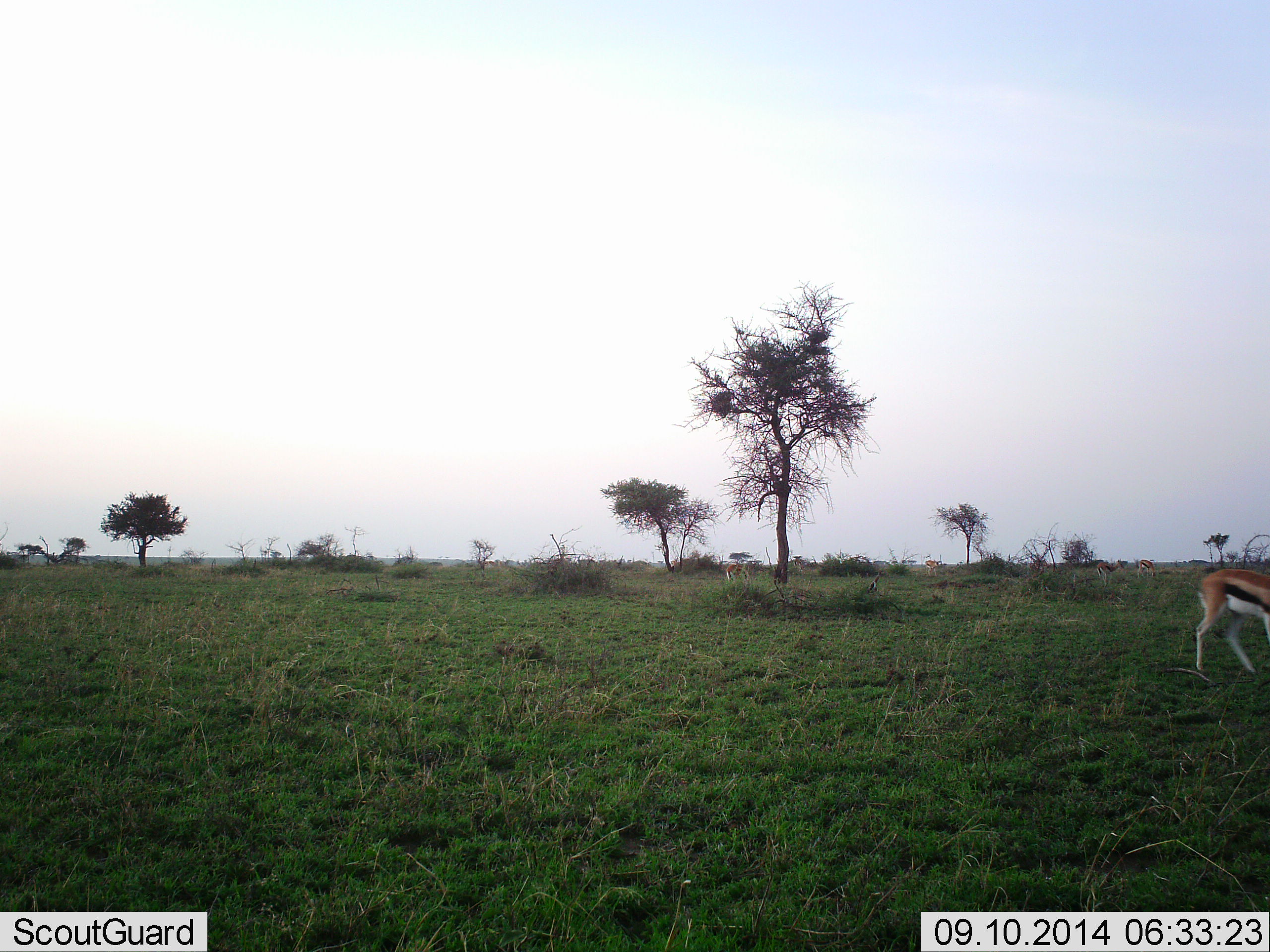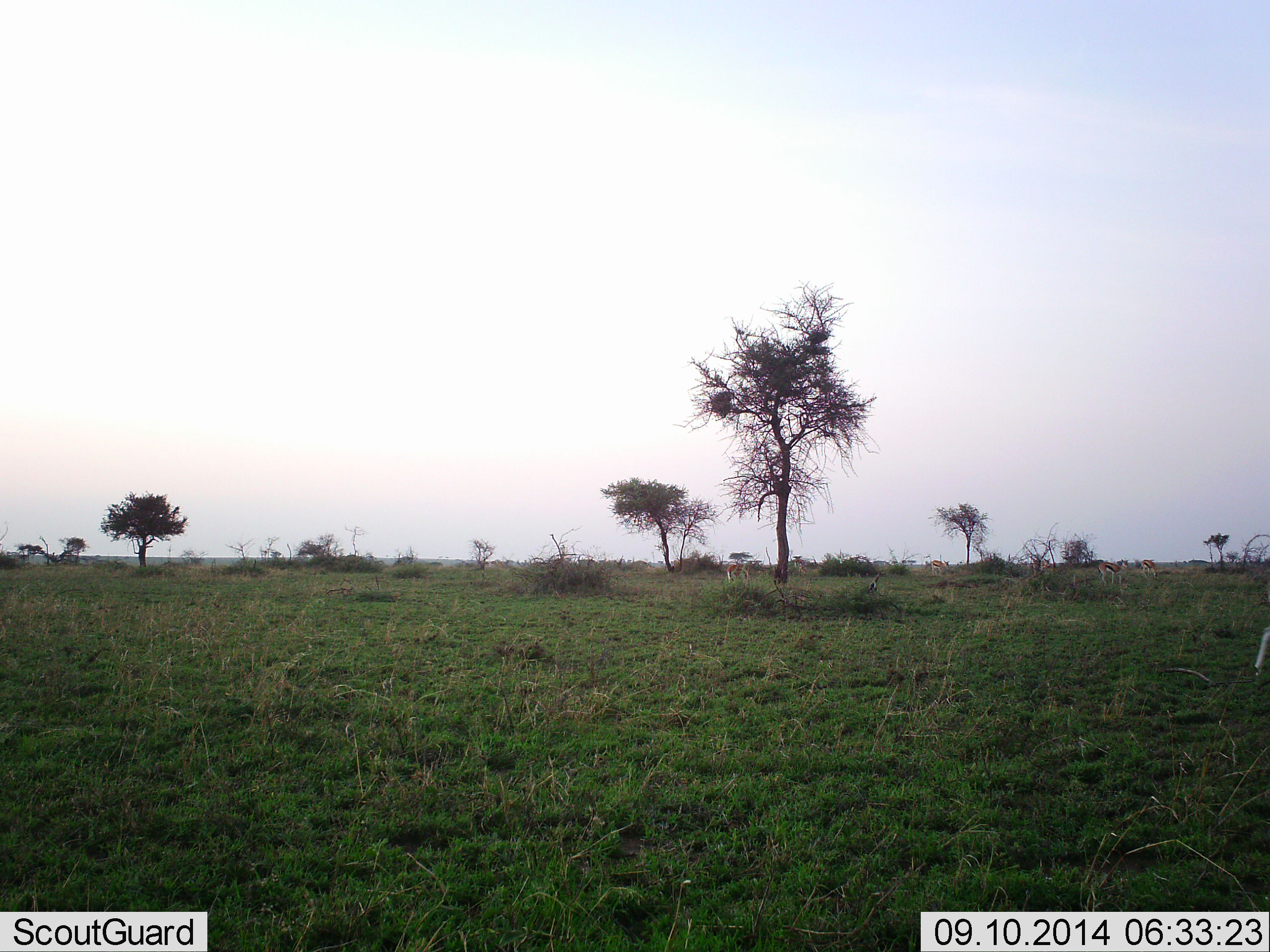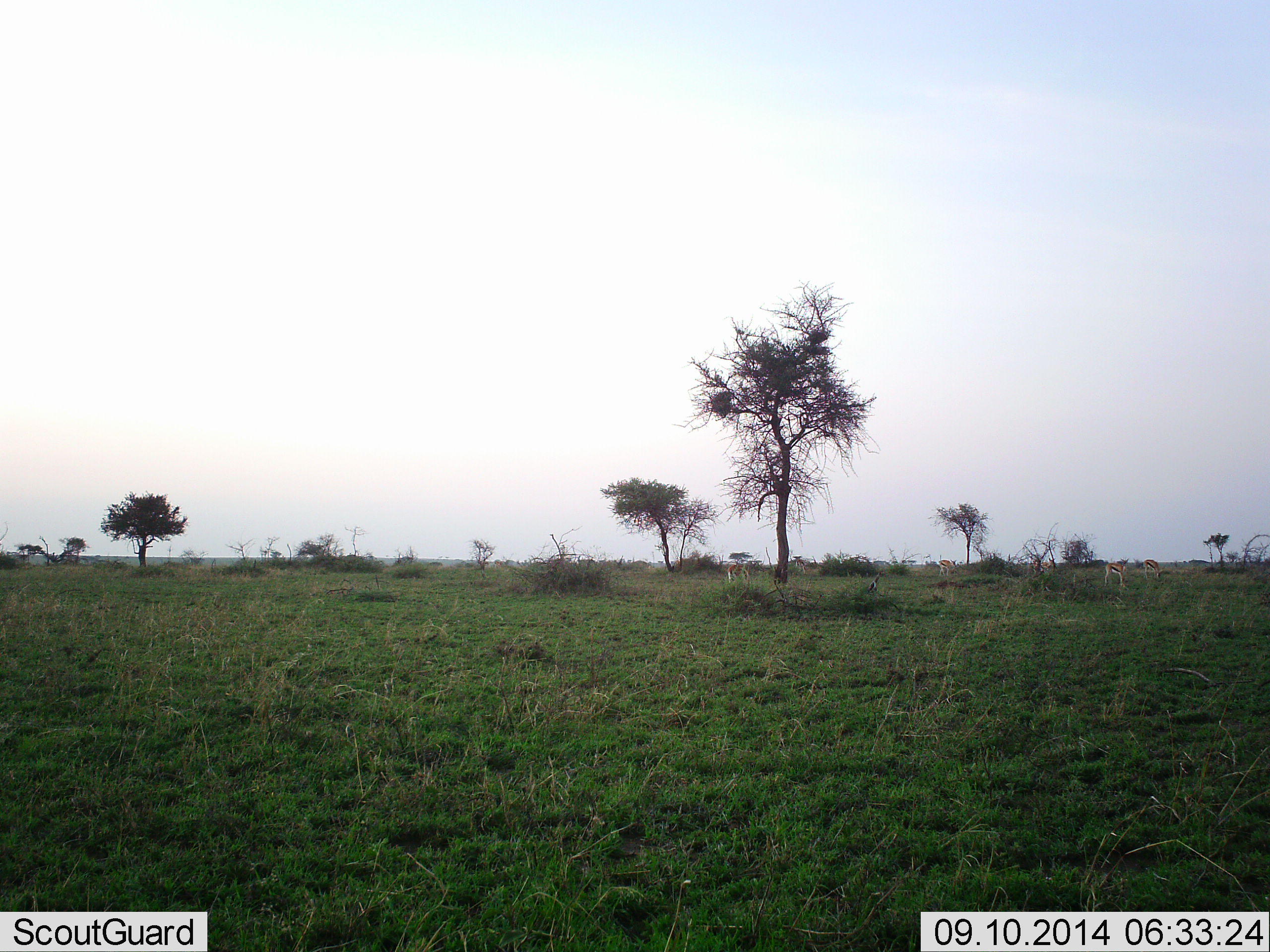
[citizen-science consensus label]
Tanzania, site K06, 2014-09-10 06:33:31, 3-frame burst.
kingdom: Animalia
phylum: Chordata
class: Mammalia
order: Artiodactyla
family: Bovidae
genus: Eudorcas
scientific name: Eudorcas thomsonii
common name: thomson's gazelle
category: gazellethomsons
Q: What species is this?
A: Gazellethomsons (thomson's gazelle) (Eudorcas thomsonii).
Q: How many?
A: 6.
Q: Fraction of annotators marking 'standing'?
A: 40%.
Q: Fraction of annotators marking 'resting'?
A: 0%.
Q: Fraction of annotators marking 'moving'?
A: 90%.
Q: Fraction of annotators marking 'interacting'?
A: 0%.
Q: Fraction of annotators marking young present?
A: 0%.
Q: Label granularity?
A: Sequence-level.